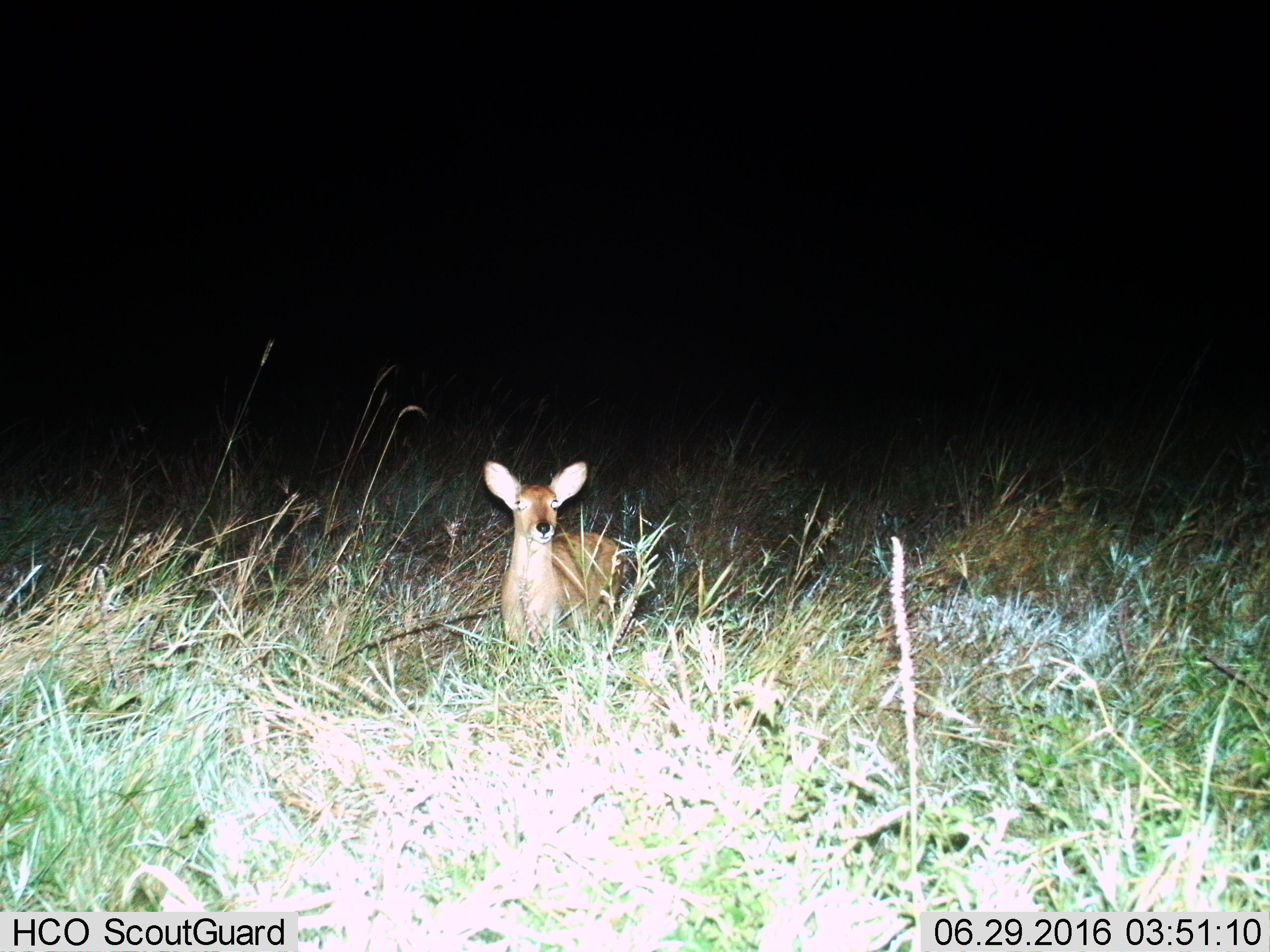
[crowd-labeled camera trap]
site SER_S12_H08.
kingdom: Animalia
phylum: Chordata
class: Mammalia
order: Artiodactyla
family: Bovidae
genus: Redunca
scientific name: Redunca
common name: reedbuck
Reedbuck (Redunca), count 1. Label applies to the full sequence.